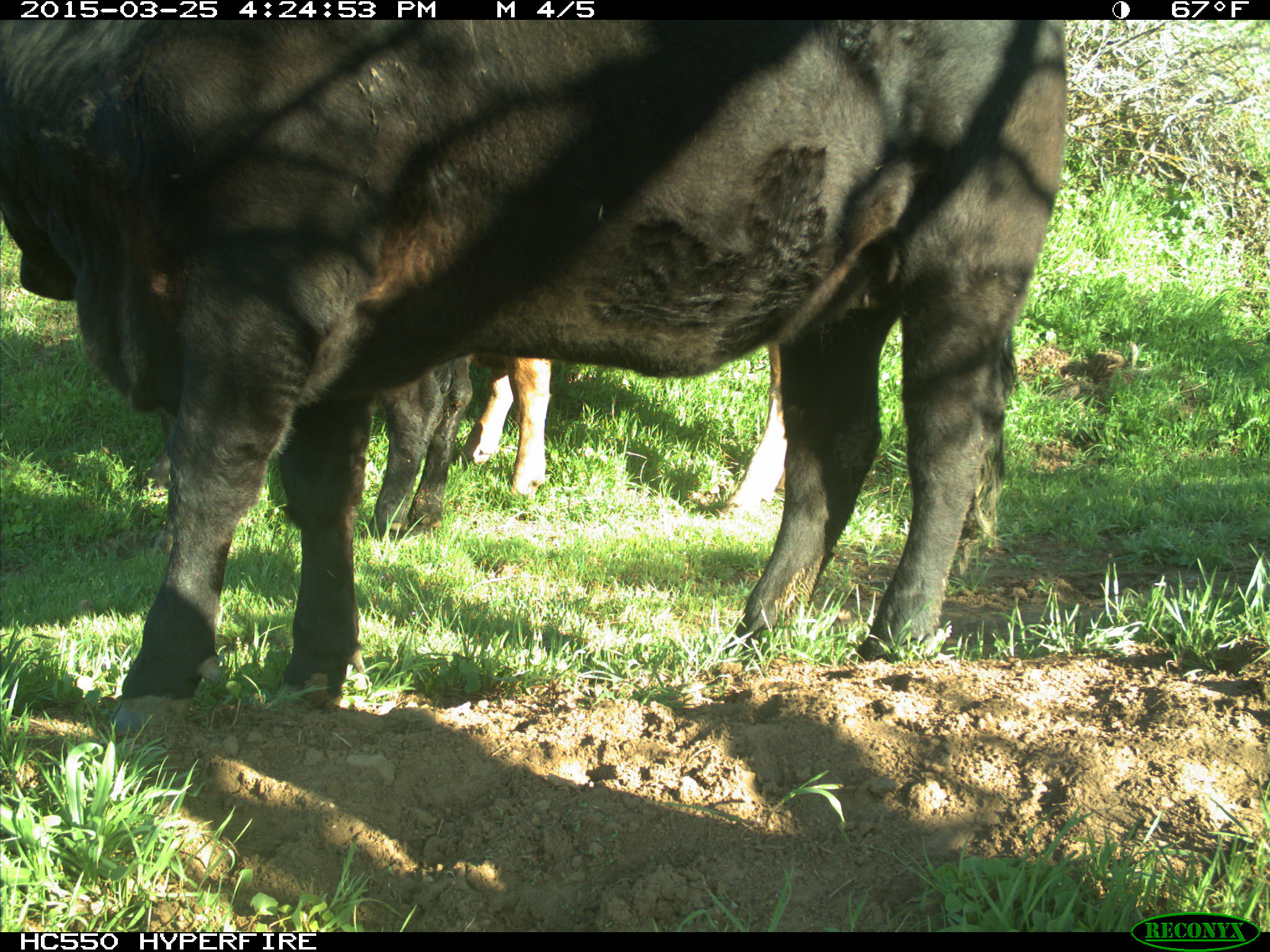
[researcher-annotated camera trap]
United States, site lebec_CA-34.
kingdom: Animalia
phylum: Chordata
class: Mammalia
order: Artiodactyla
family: Bovidae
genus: Bos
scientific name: Bos taurus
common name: domestic cow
Bos taurus (domestic cow).